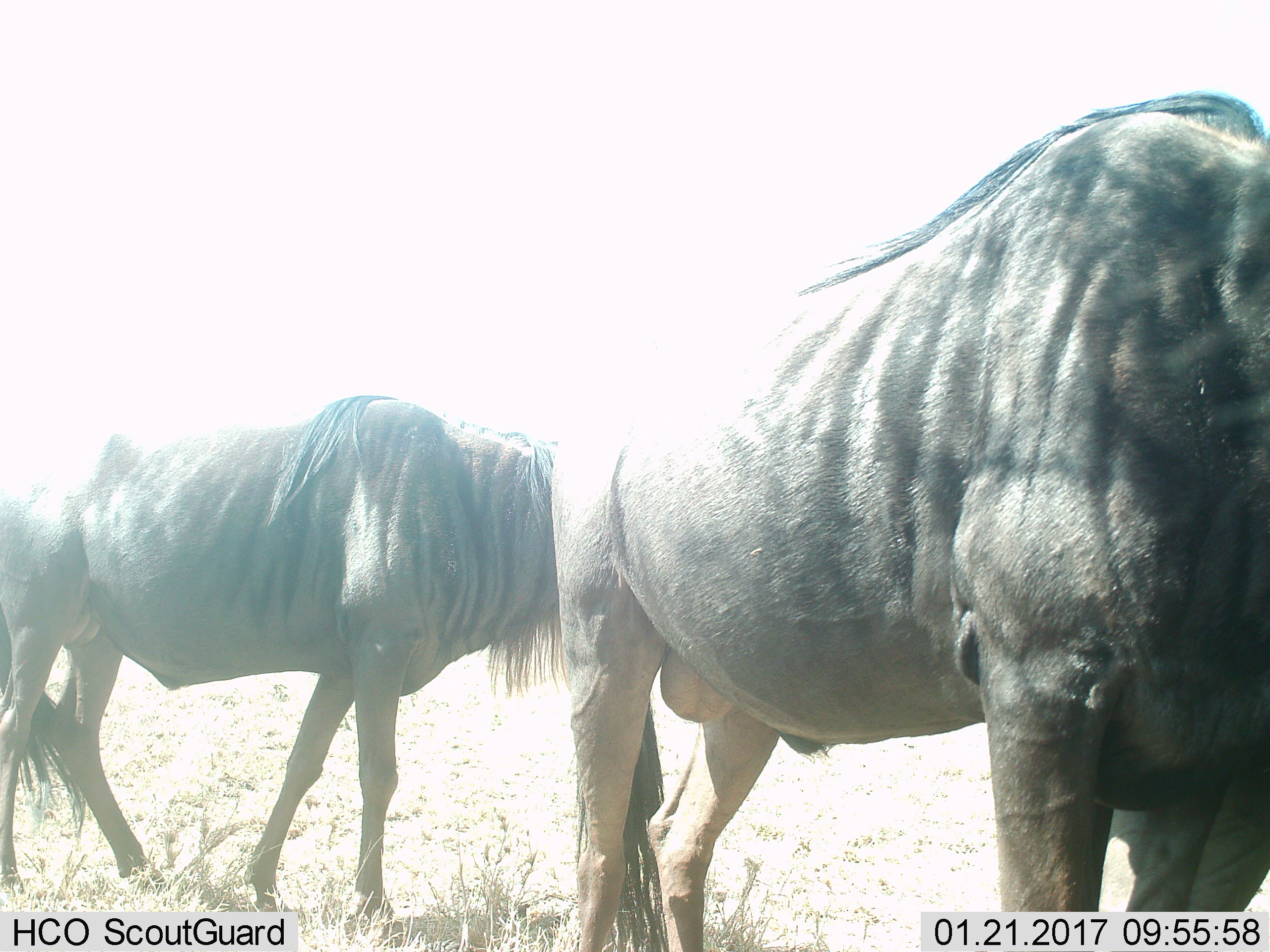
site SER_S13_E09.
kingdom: Animalia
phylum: Chordata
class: Mammalia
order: Artiodactyla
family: Bovidae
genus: Connochaetes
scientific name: Connochaetes taurinus taurinus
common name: blue wildebeest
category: wildebeestblue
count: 2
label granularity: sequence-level